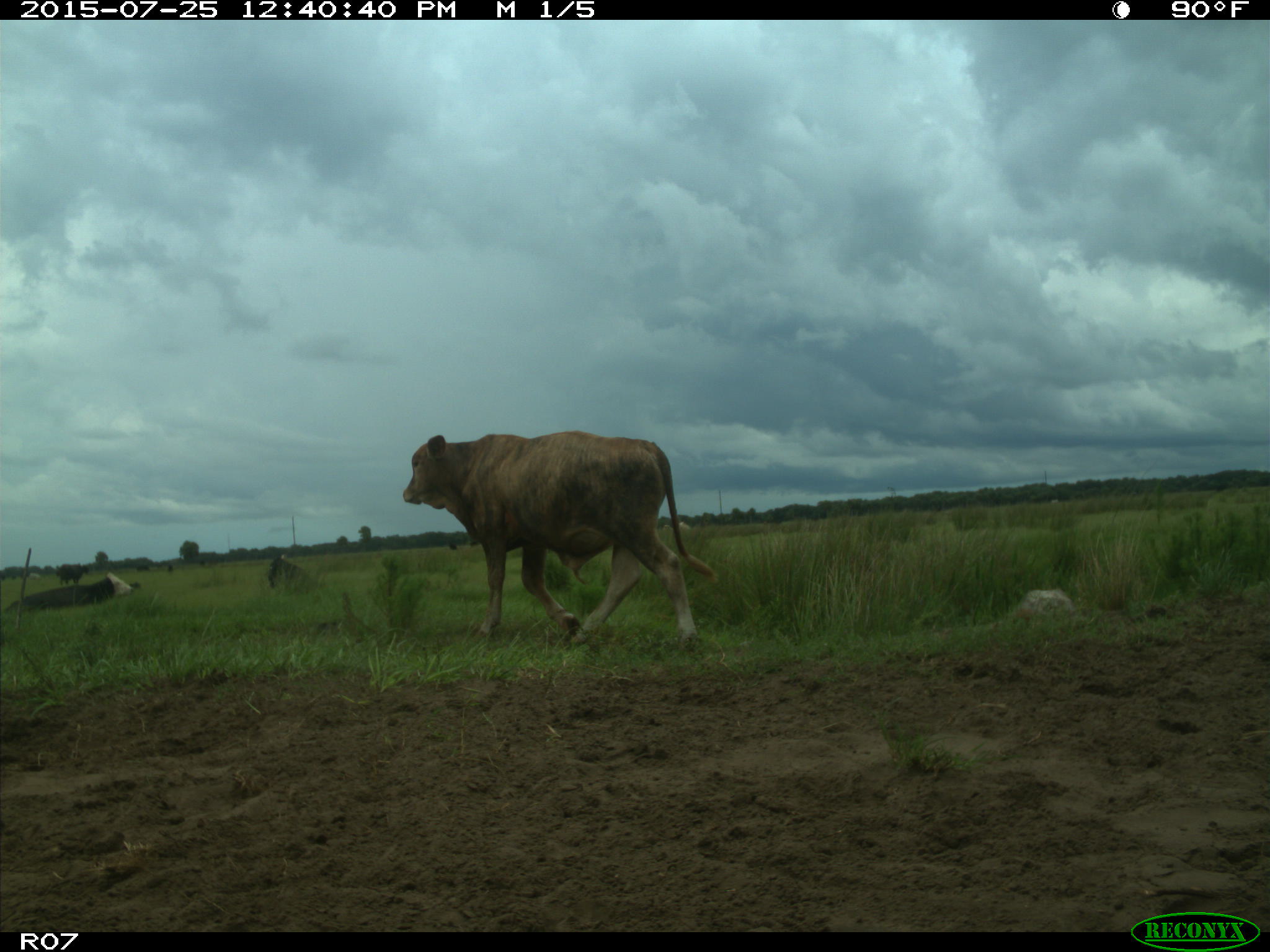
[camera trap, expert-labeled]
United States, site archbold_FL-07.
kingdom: Animalia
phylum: Chordata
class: Mammalia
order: Artiodactyla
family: Bovidae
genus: Bos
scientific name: Bos taurus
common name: domestic cow